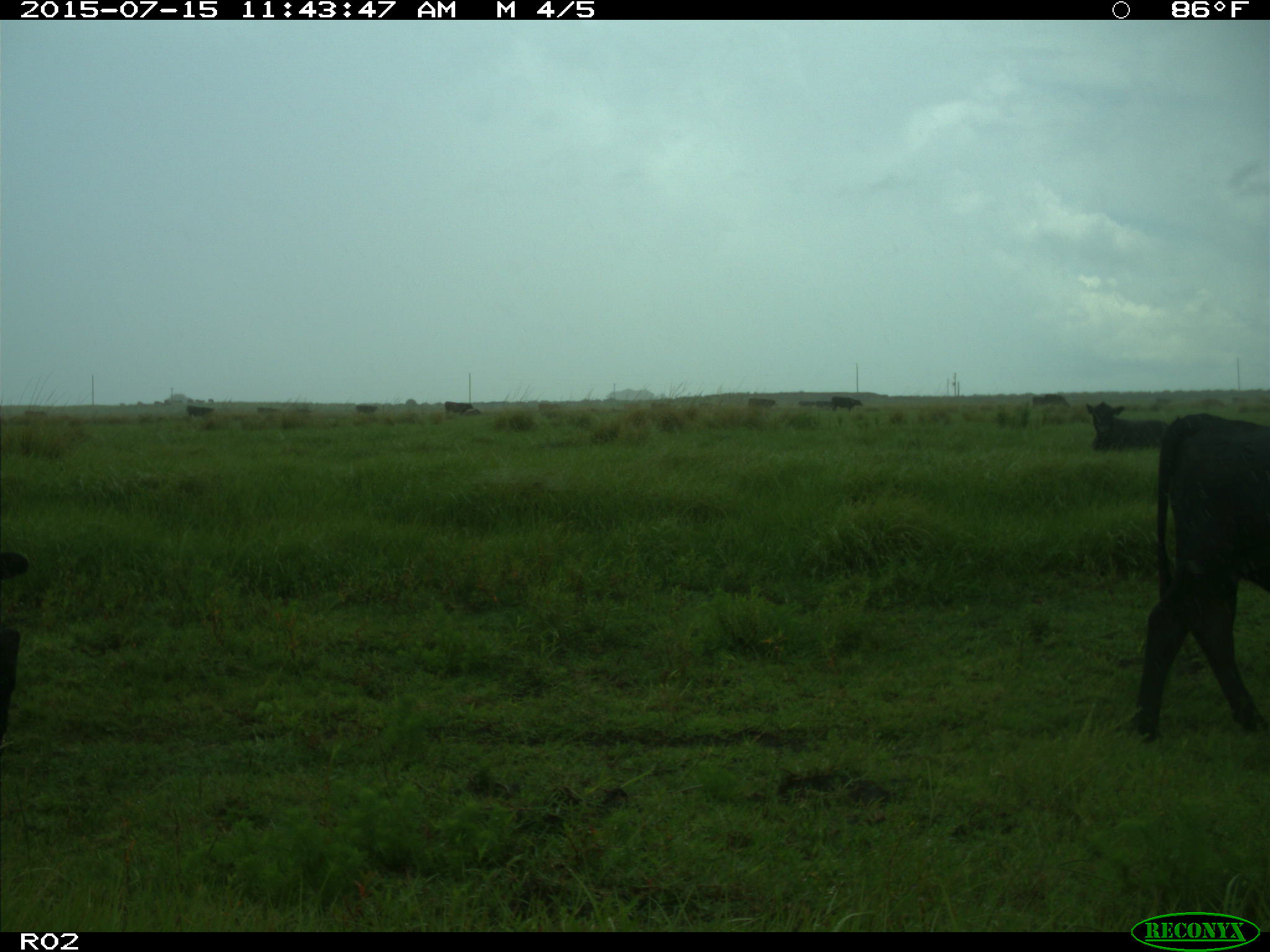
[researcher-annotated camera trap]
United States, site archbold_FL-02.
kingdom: Animalia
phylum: Chordata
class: Mammalia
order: Artiodactyla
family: Bovidae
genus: Bos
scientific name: Bos taurus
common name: domestic cow